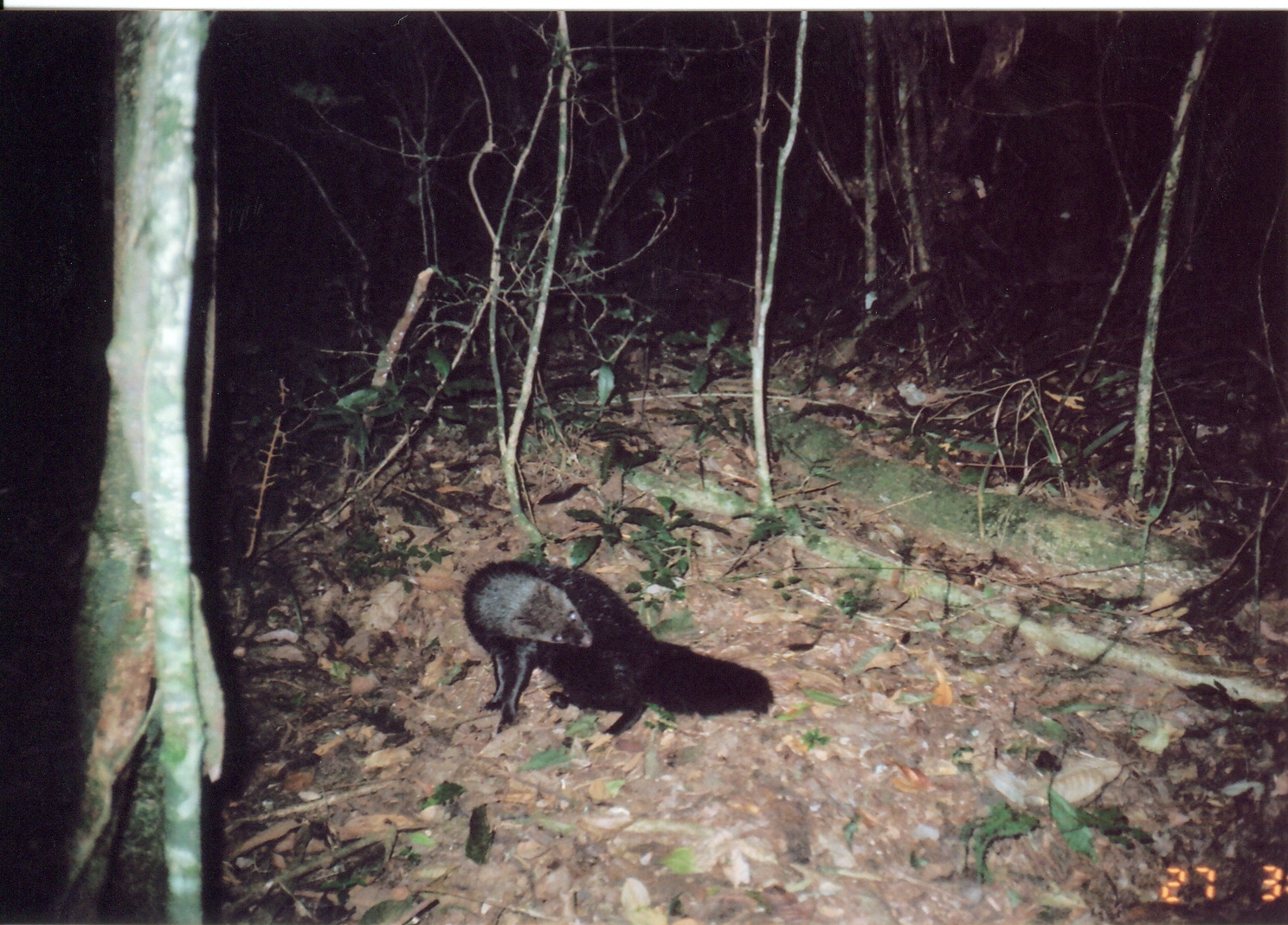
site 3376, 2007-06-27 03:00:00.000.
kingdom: Animalia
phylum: Chordata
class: Mammalia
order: Carnivora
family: Herpestidae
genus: Bdeogale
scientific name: Bdeogale crassicauda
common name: bushy-tailed mongoose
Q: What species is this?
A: Bdeogale crassicauda (bushy-tailed mongoose).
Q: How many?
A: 1.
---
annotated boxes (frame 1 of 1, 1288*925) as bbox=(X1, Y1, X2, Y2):
bdeogale crassicauda: bbox=(460, 553, 774, 739)